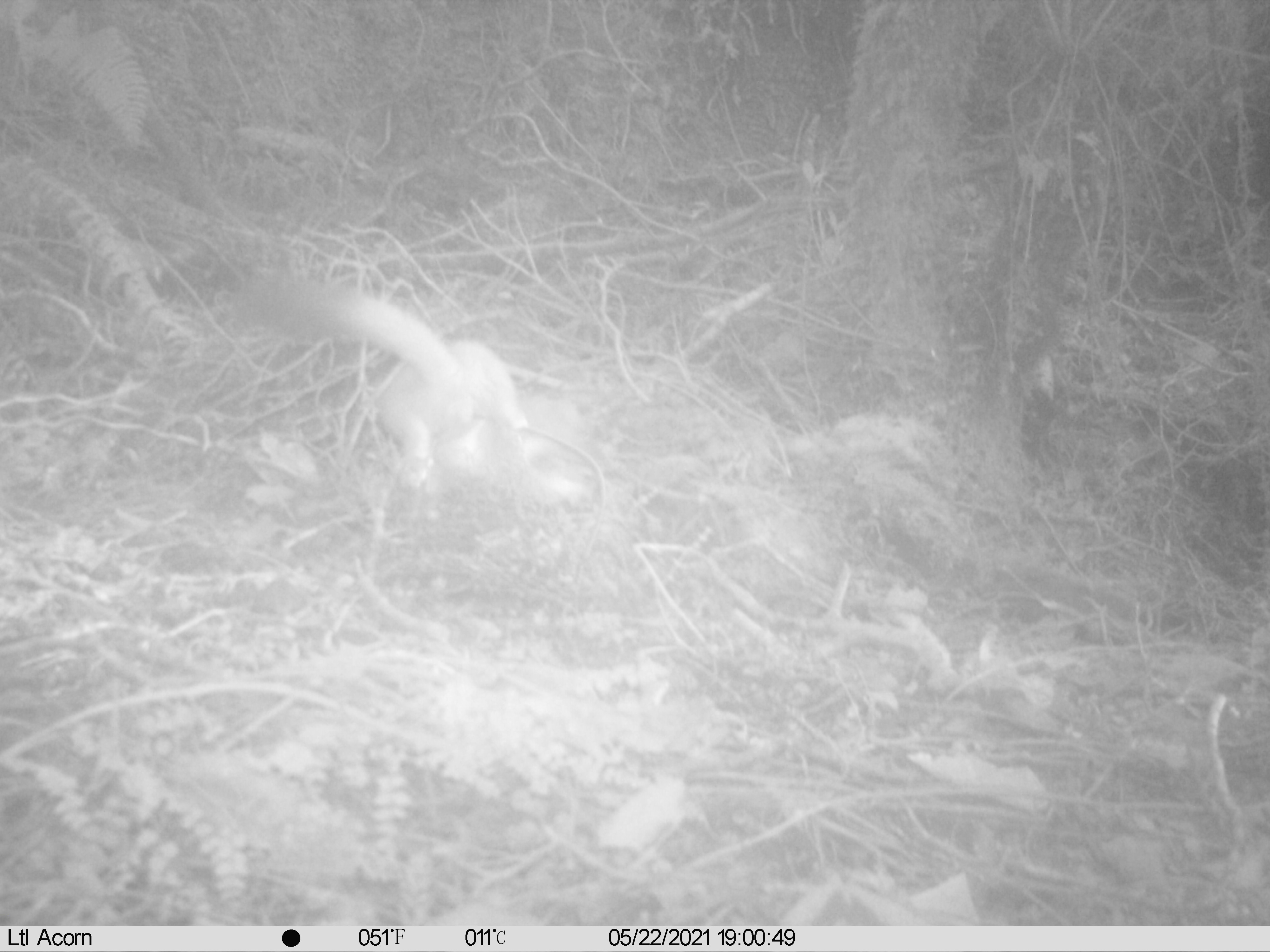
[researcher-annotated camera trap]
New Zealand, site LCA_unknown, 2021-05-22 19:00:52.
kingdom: Animalia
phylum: Chordata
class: Mammalia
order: Carnivora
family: Mustelidae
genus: Mustela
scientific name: Mustela erminea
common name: stoat